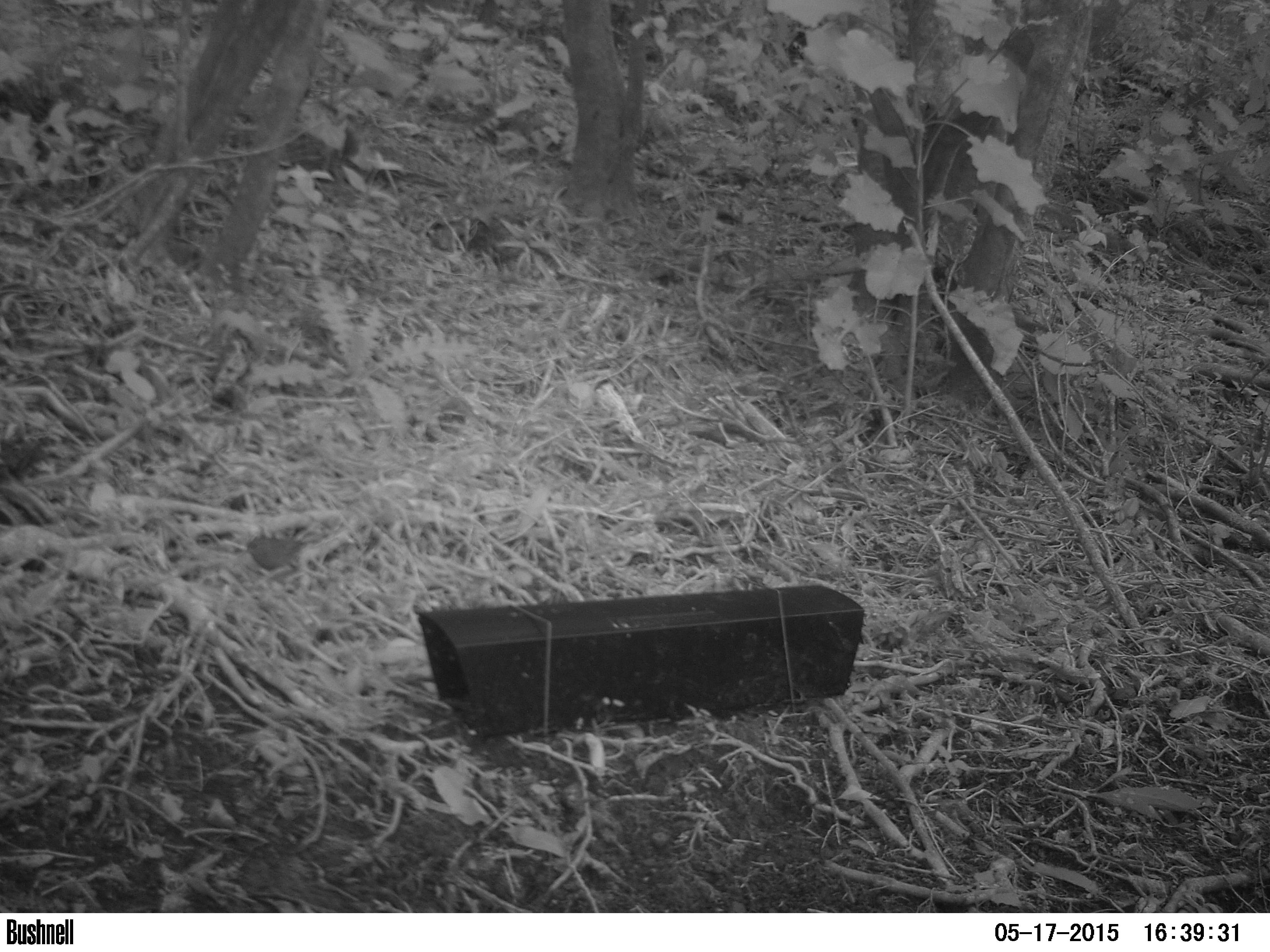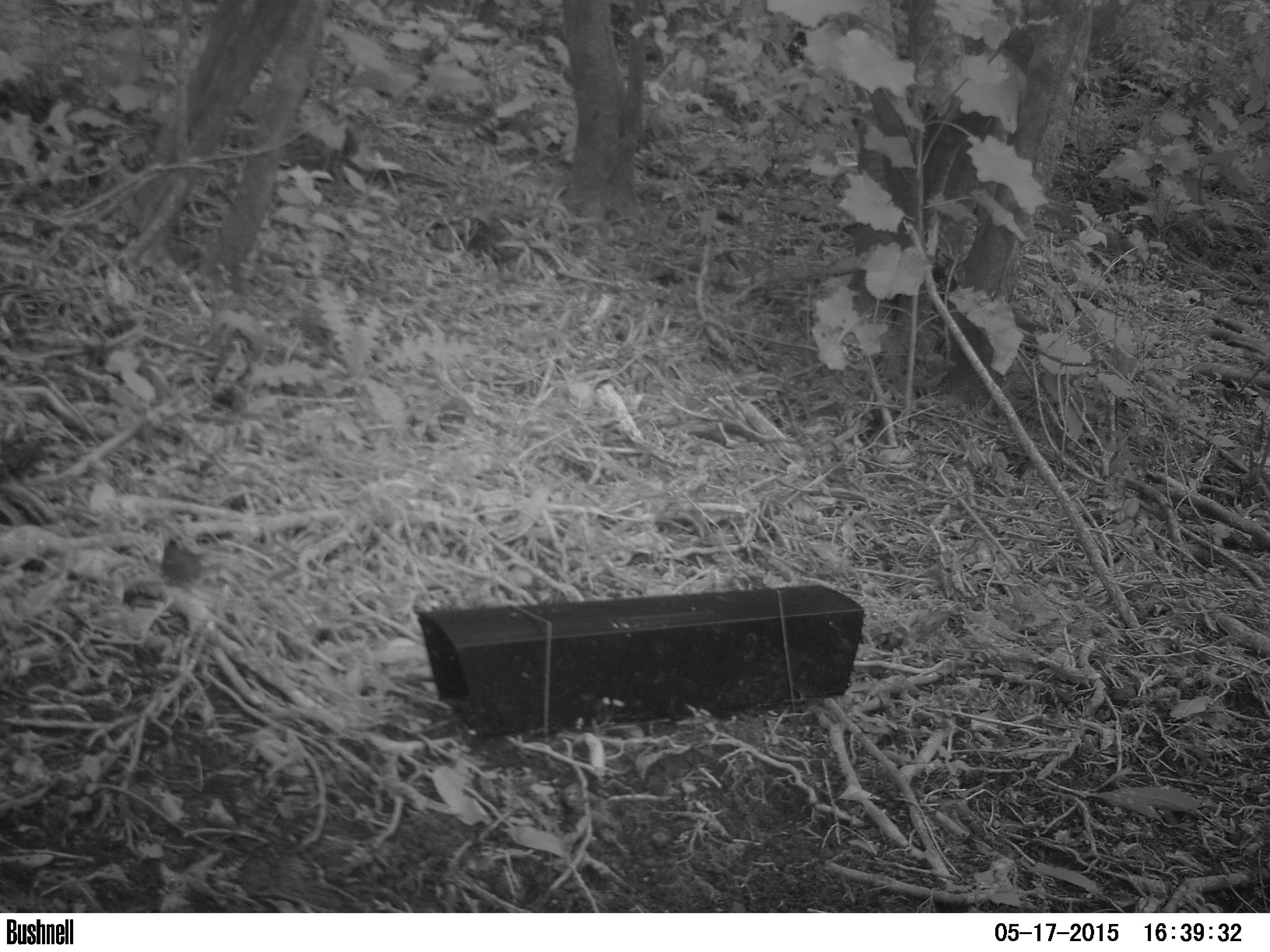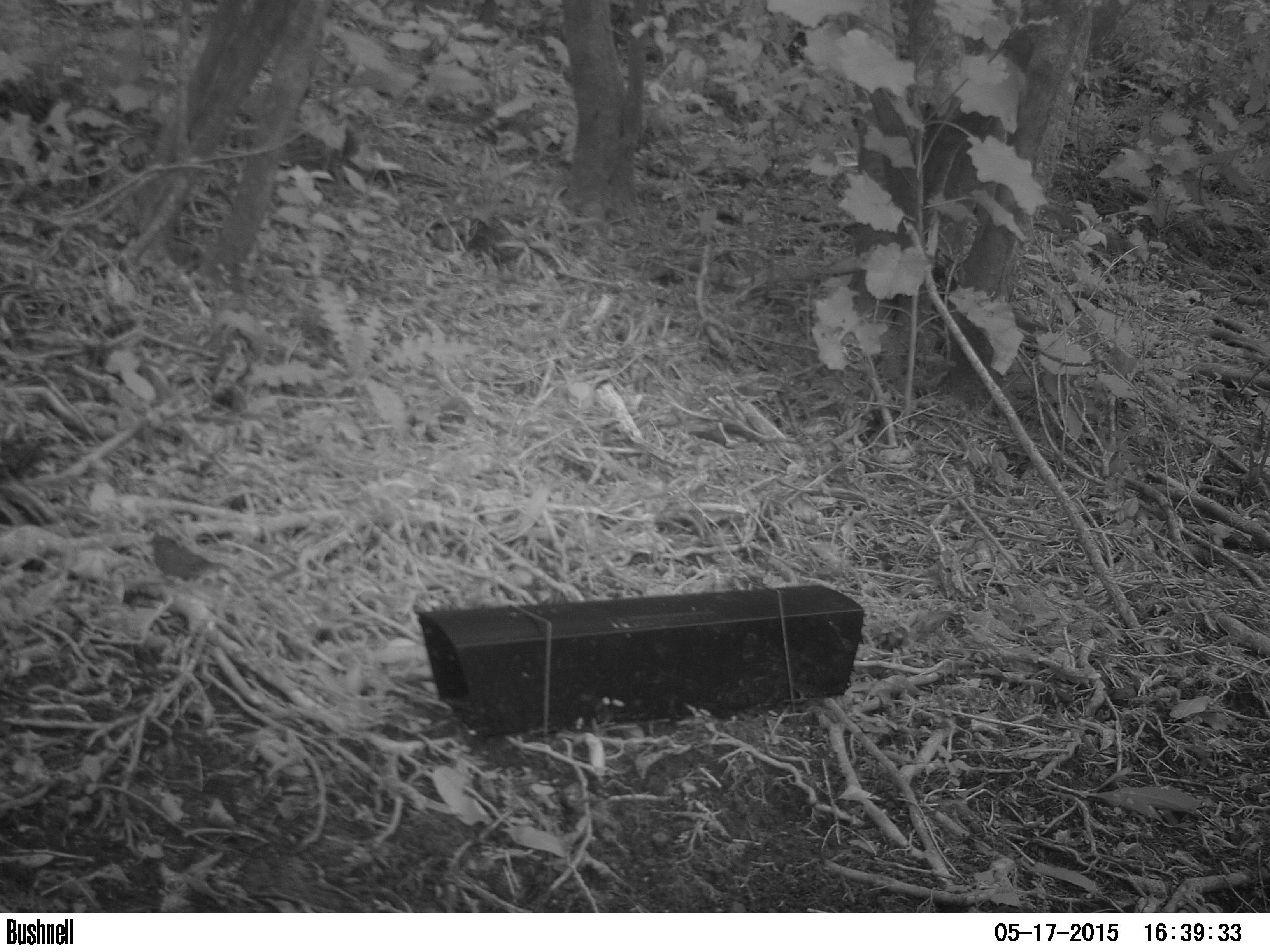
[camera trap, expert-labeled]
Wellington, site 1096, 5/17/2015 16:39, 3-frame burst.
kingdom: Animalia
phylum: Chordata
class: Aves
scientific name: Aves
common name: bird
Bird (Aves).